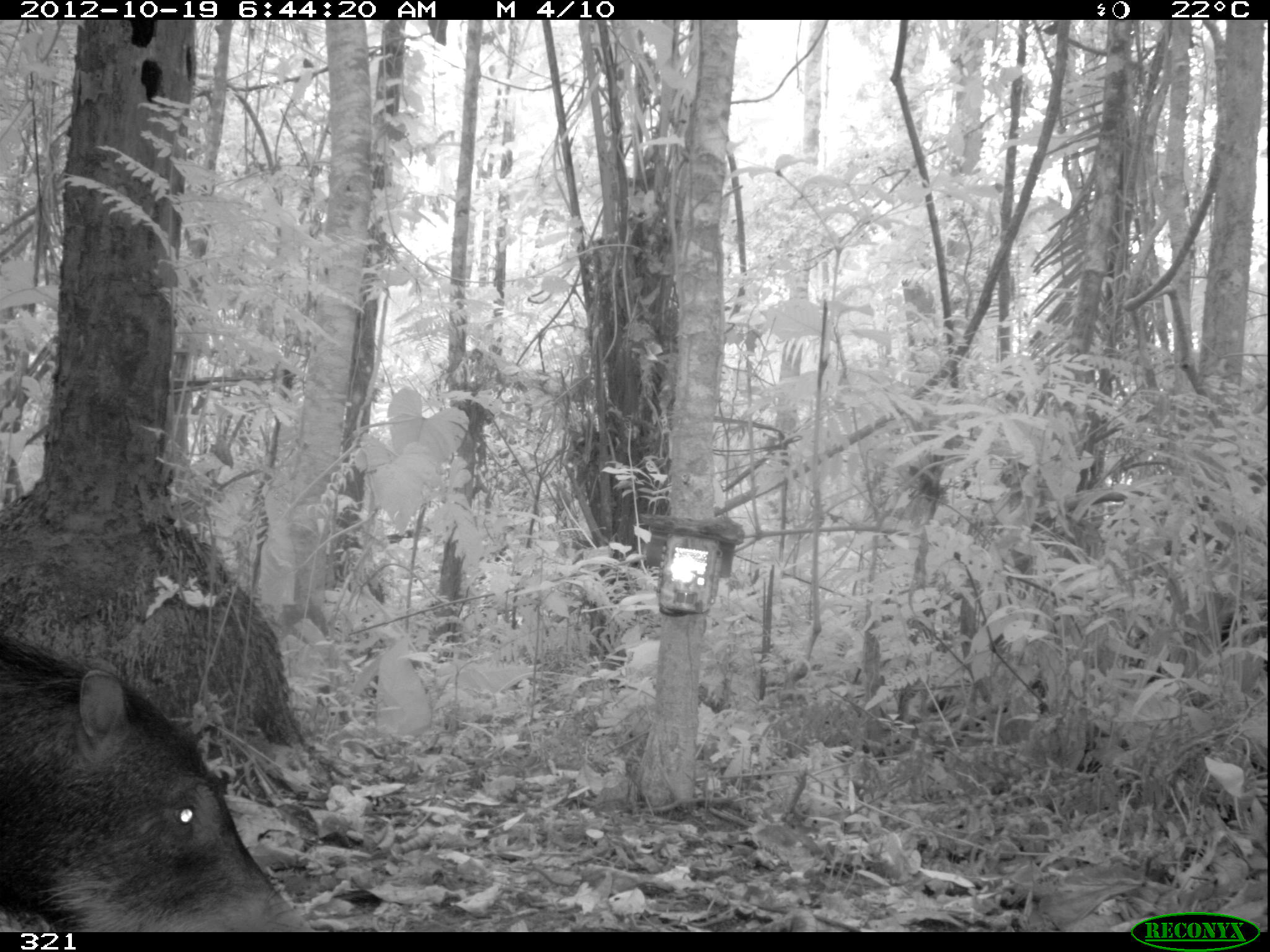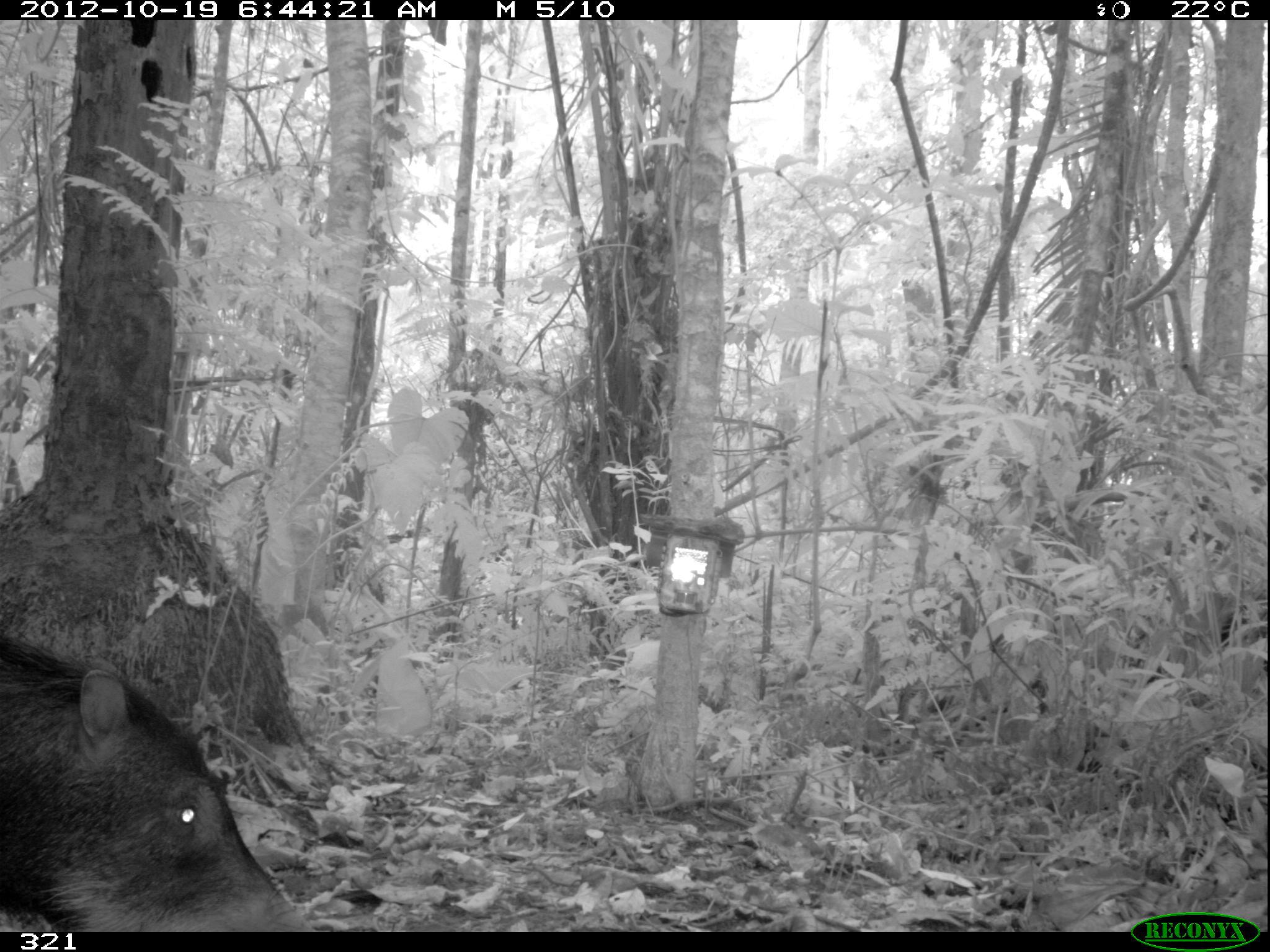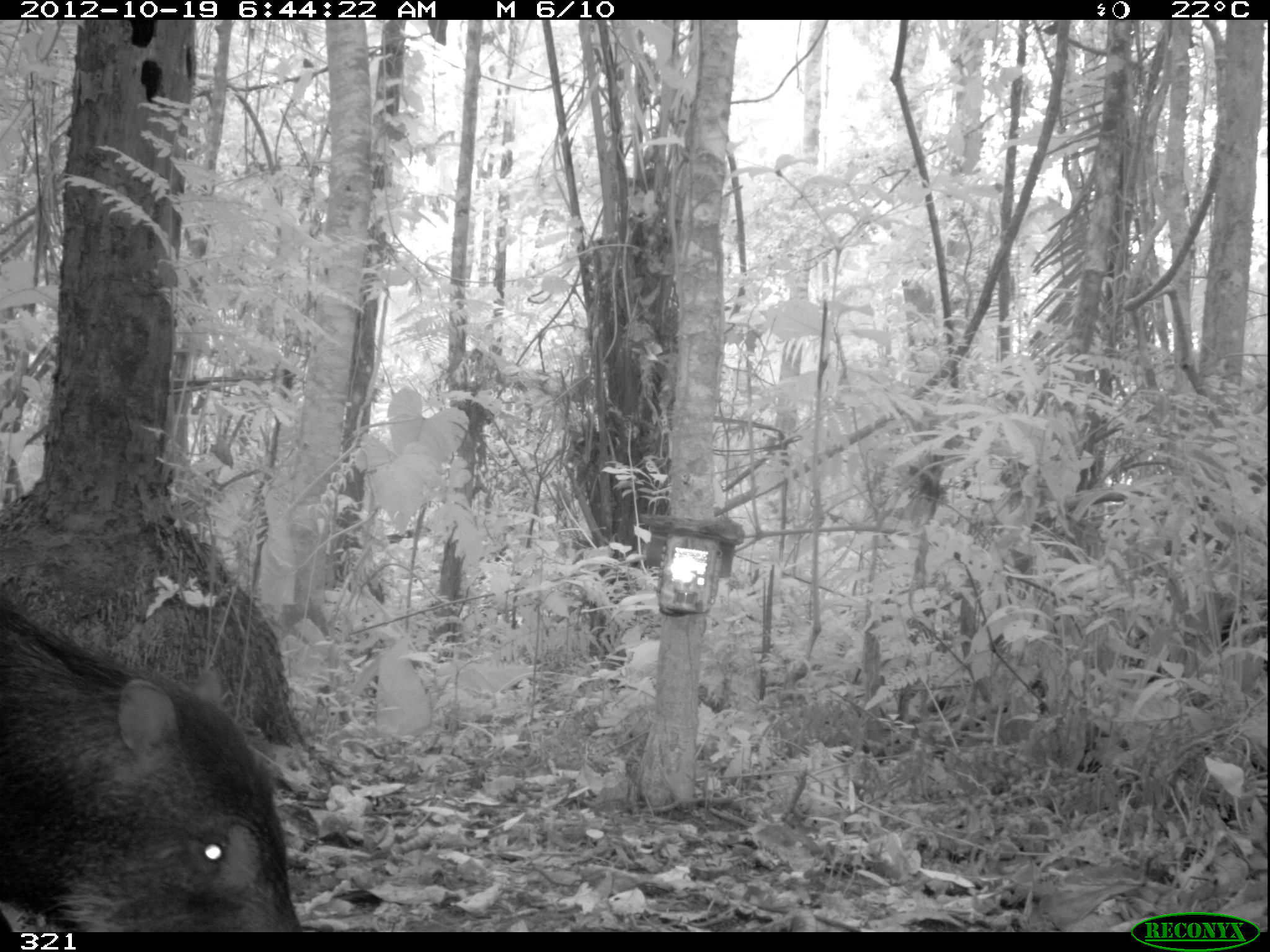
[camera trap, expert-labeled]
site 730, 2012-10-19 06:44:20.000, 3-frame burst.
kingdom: Animalia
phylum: Chordata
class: Mammalia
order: Artiodactyla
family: Tayassuidae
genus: Tayassu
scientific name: Tayassu pecari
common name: white-lipped peccary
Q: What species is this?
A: Tayassu pecari (white-lipped peccary).